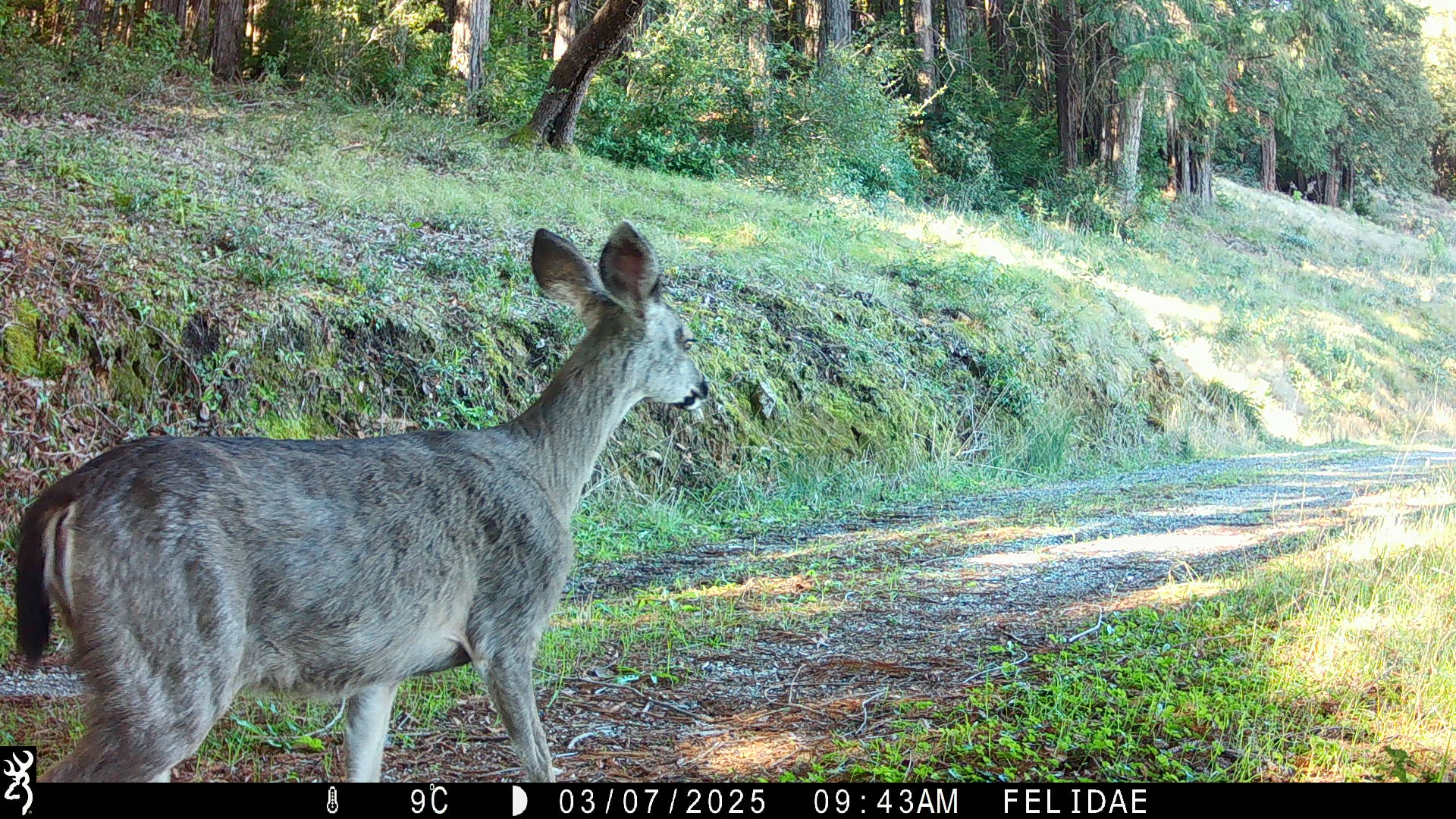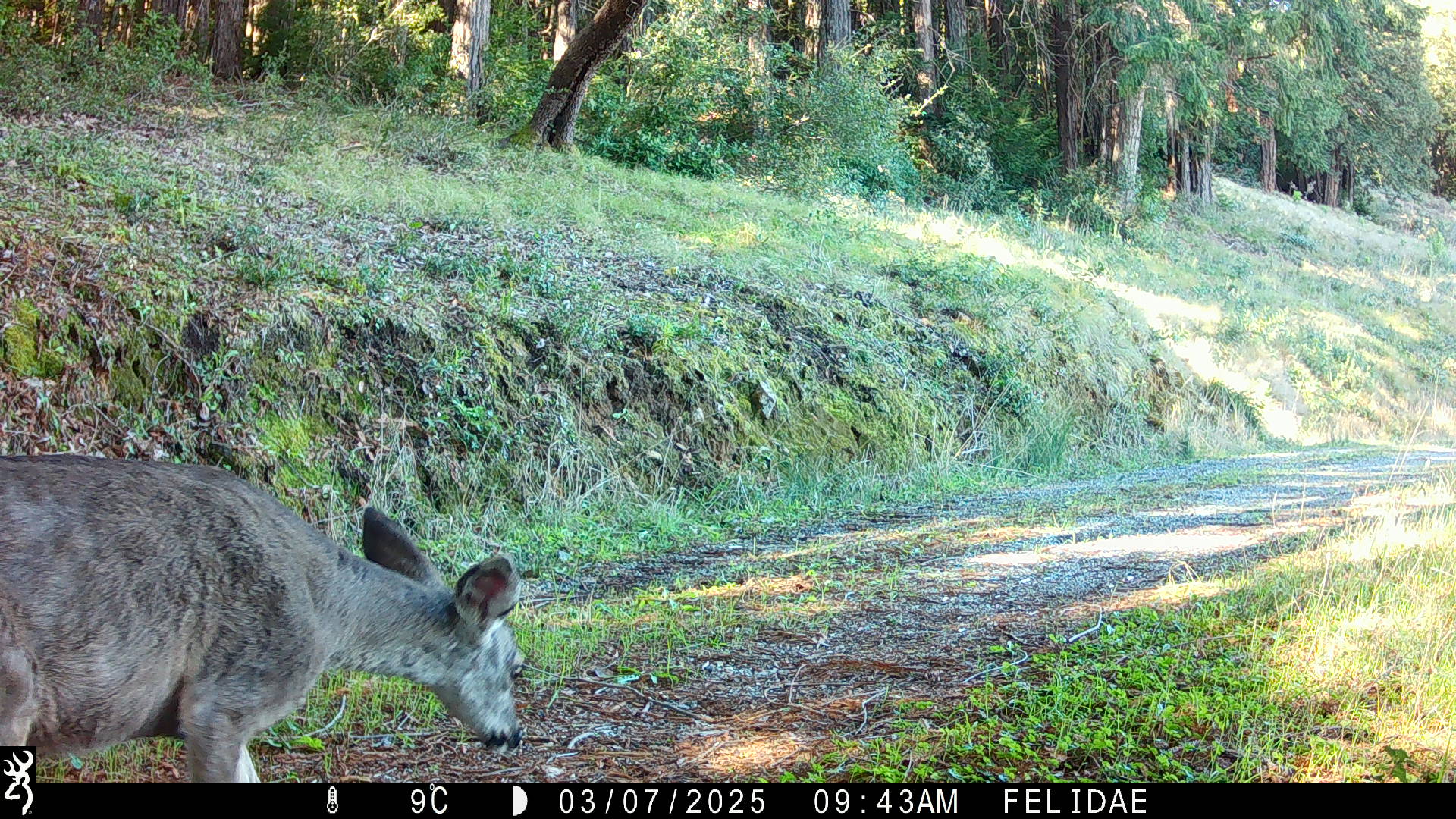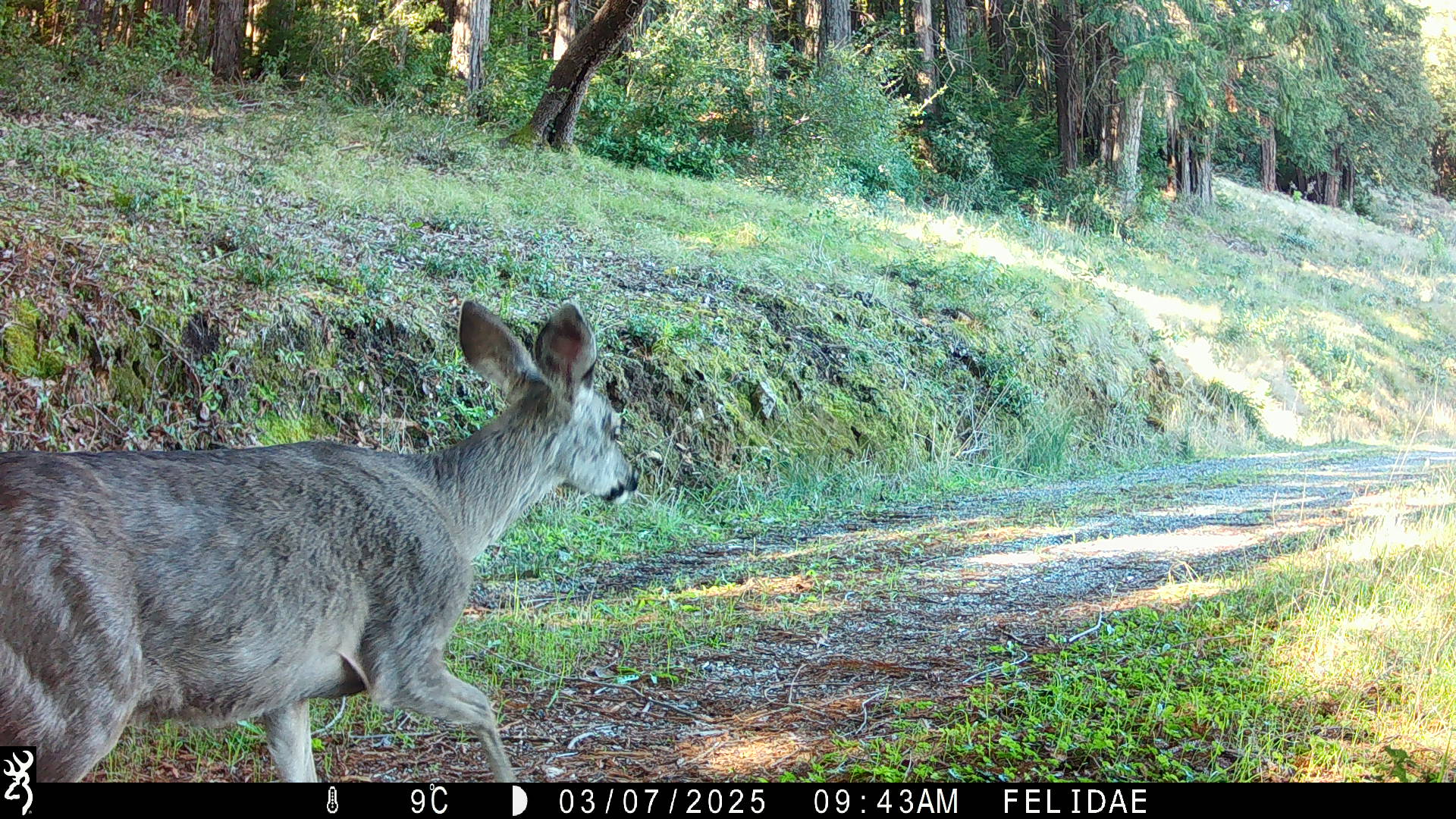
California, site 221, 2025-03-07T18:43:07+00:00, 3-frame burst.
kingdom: Animalia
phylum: Chordata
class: Mammalia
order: Artiodactyla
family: Cervidae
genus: Odocoileus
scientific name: Odocoileus hemionus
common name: mule deer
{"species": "mule deer (Odocoileus hemionus)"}